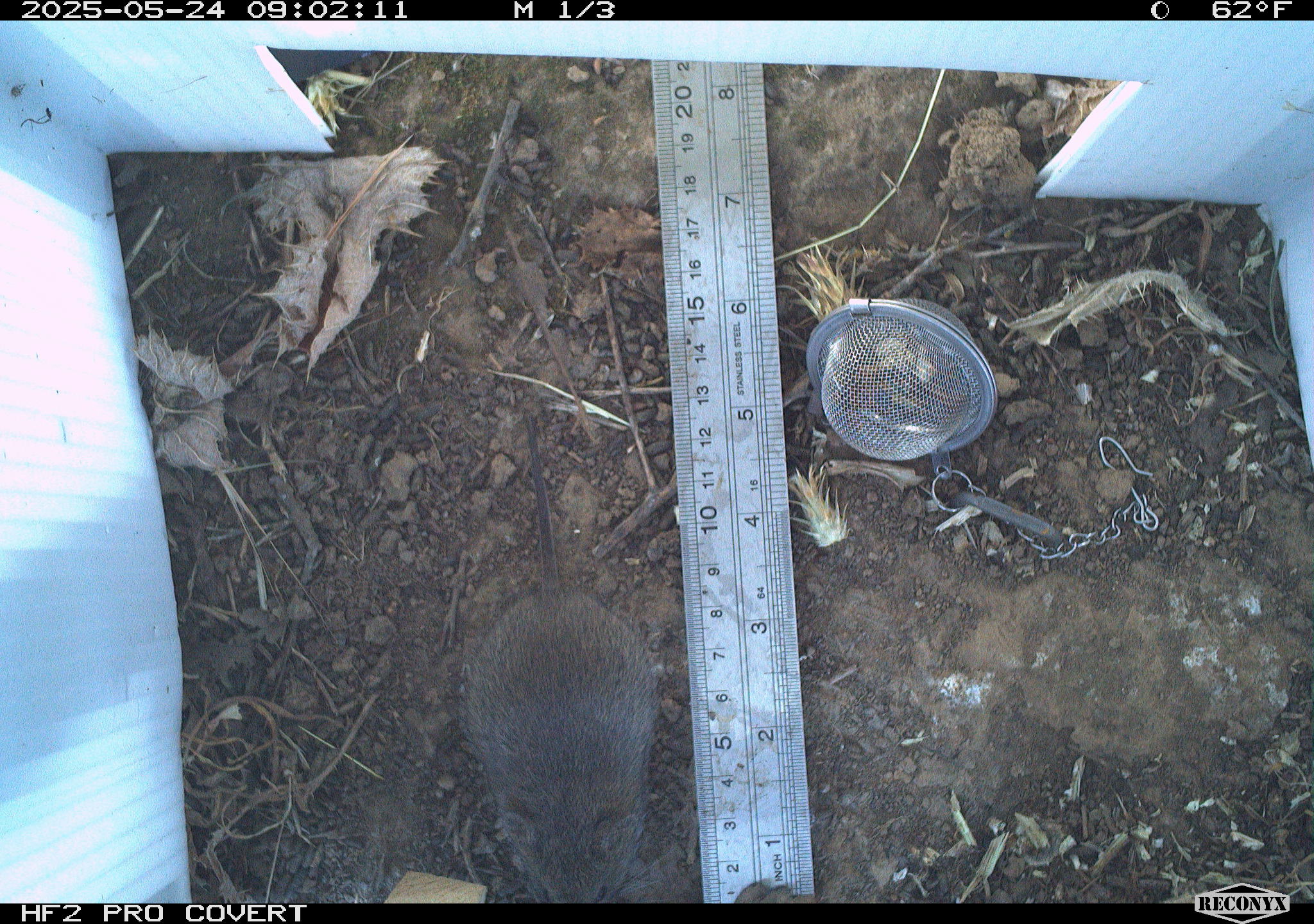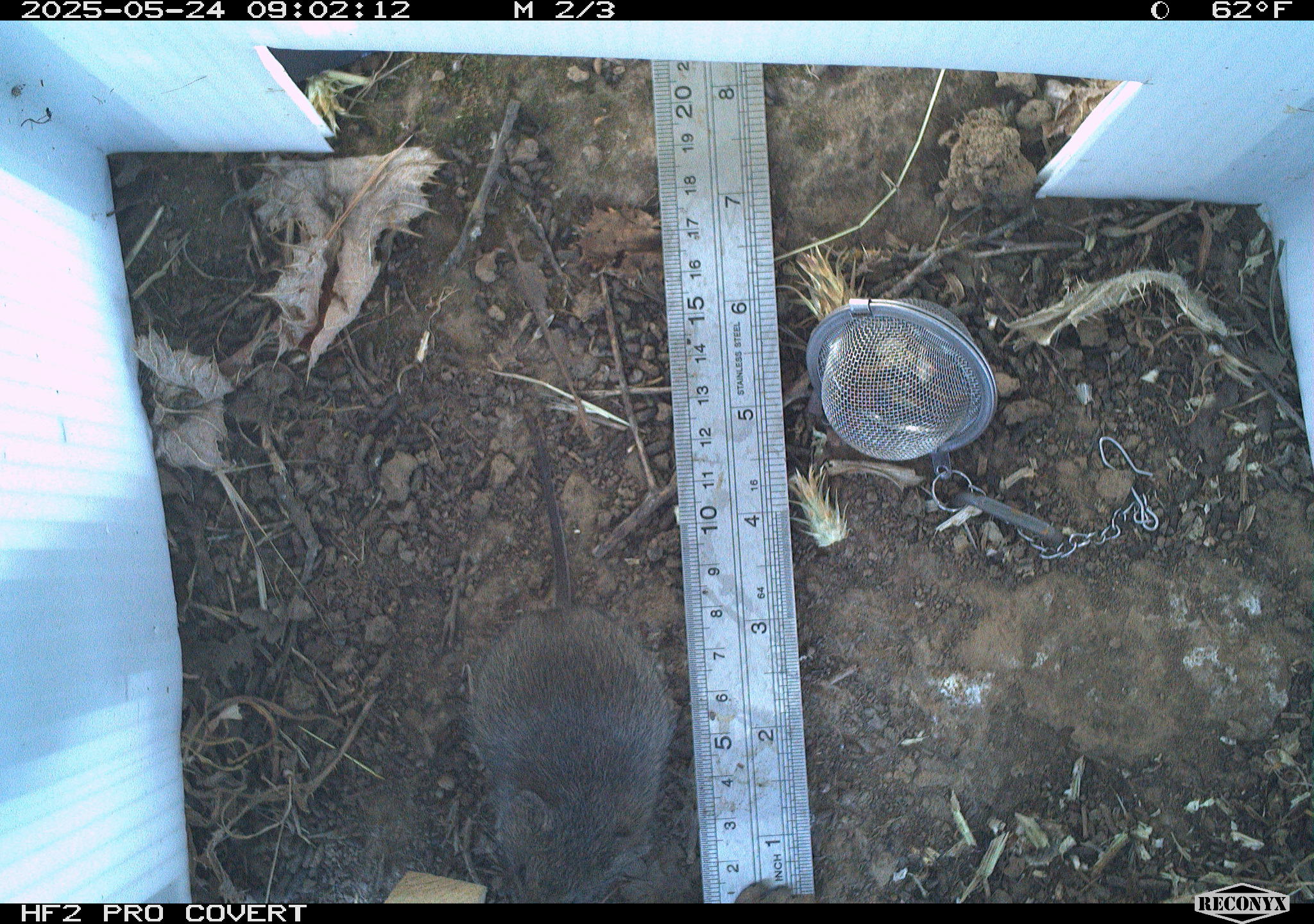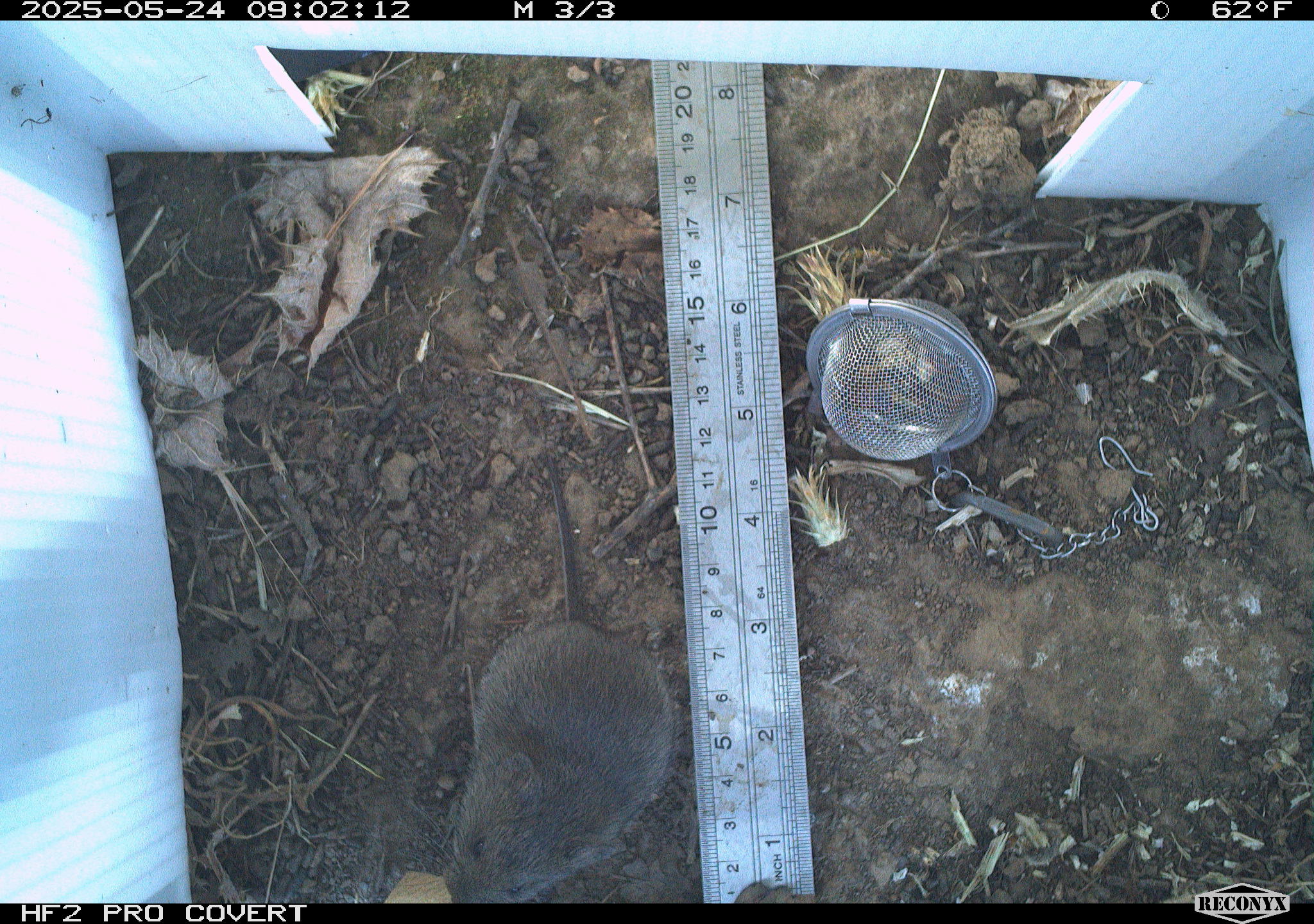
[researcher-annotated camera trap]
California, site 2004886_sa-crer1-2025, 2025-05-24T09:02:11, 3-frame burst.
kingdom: Animalia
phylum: Chordata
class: Mammalia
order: Rodentia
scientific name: Rodentia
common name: rodent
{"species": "rodent (Rodentia)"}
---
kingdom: Animalia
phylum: Chordata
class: Mammalia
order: Rodentia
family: Cricetidae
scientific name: Arvicolinae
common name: voles, lemmings, and muskrats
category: arvicolinae subfamily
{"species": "arvicolinae subfamily (voles, lemmings, and muskrats) (Arvicolinae)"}